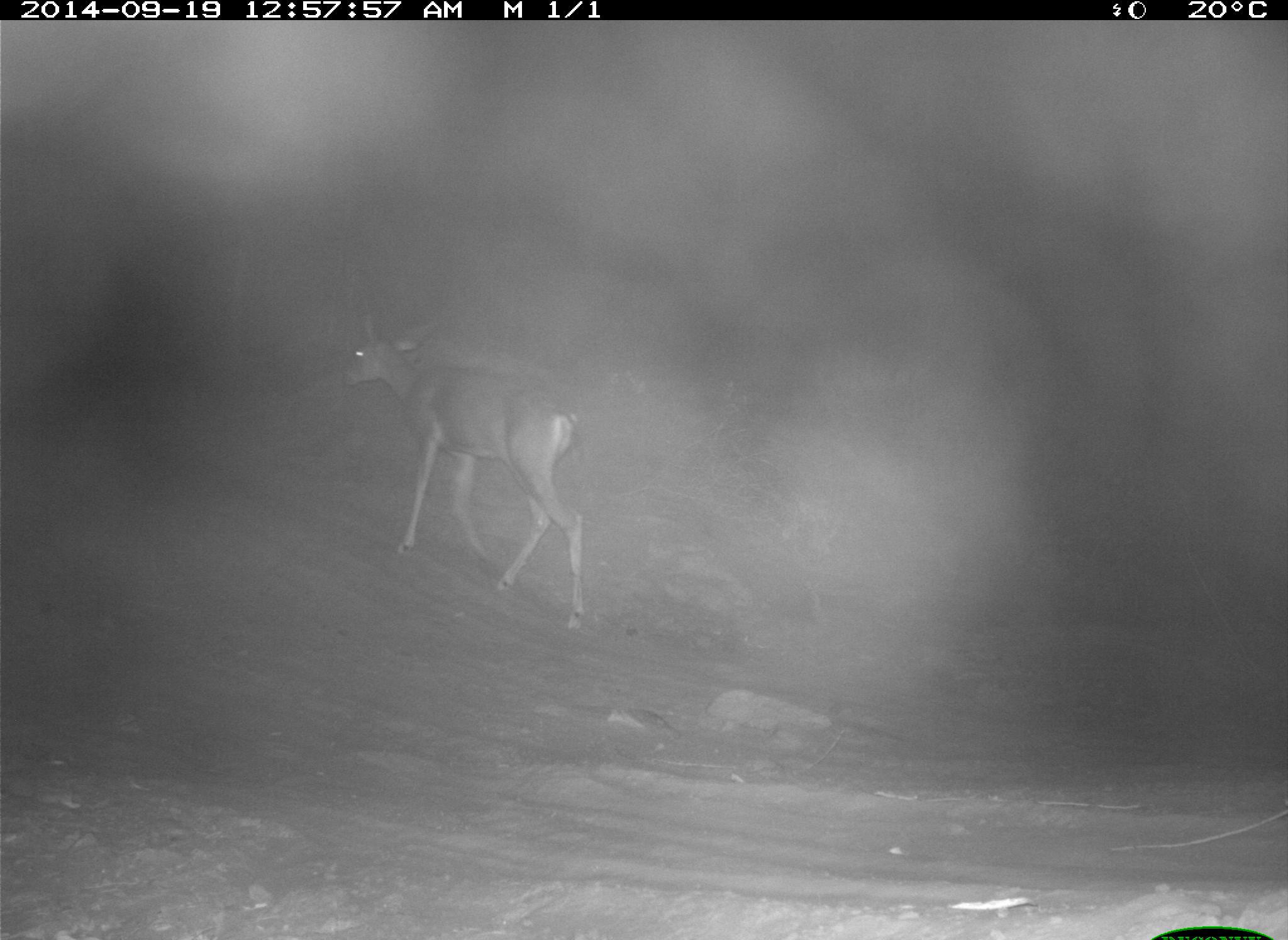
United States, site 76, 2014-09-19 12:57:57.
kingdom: Animalia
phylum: Chordata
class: Mammalia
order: Artiodactyla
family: Cervidae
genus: Odocoileus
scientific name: Odocoileus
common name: deer